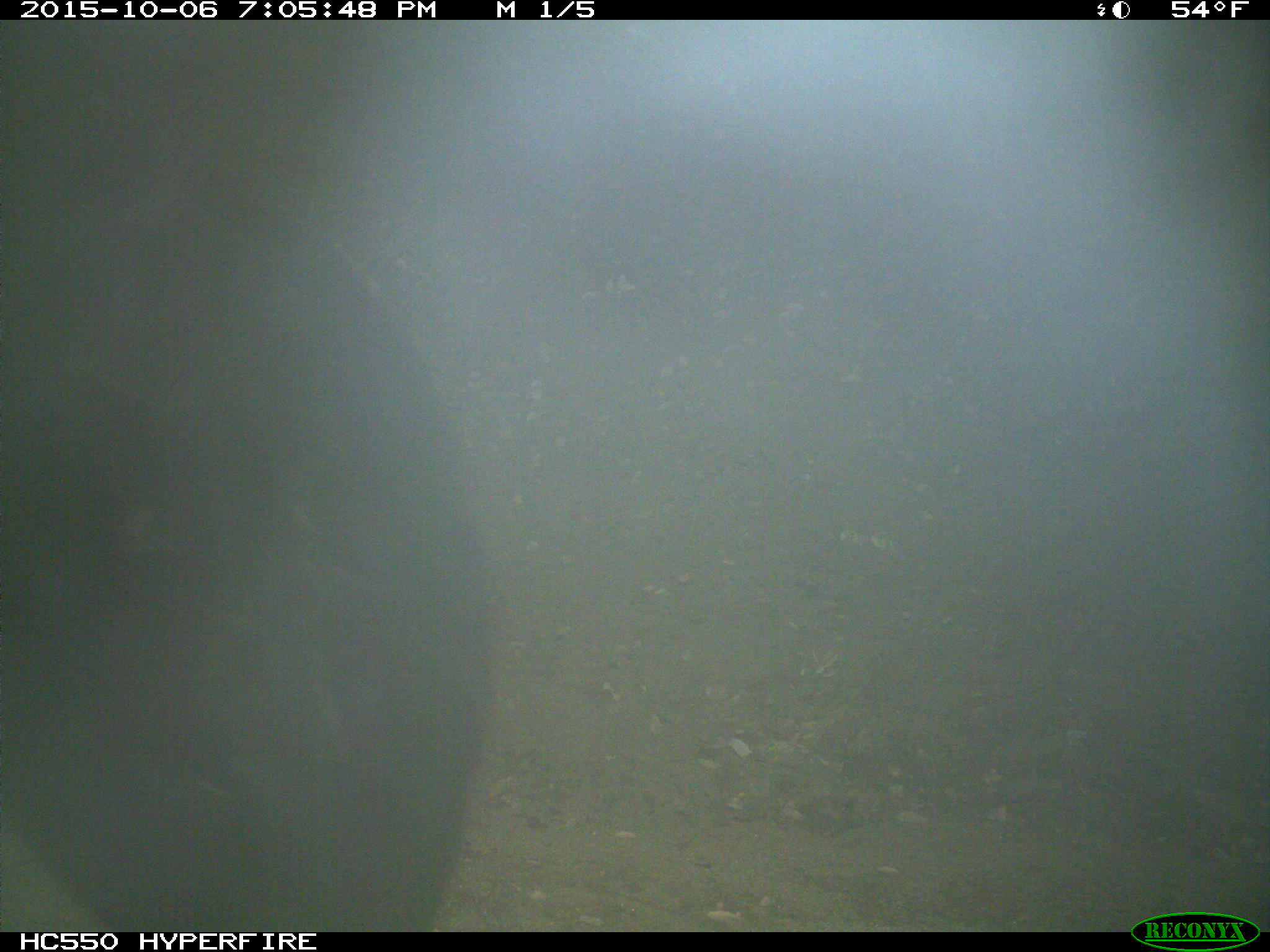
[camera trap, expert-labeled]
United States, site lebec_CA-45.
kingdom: Animalia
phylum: Chordata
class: Mammalia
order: Carnivora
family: Ursidae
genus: Ursus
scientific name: Ursus americanus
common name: american black bear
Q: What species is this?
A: Ursus americanus (american black bear).